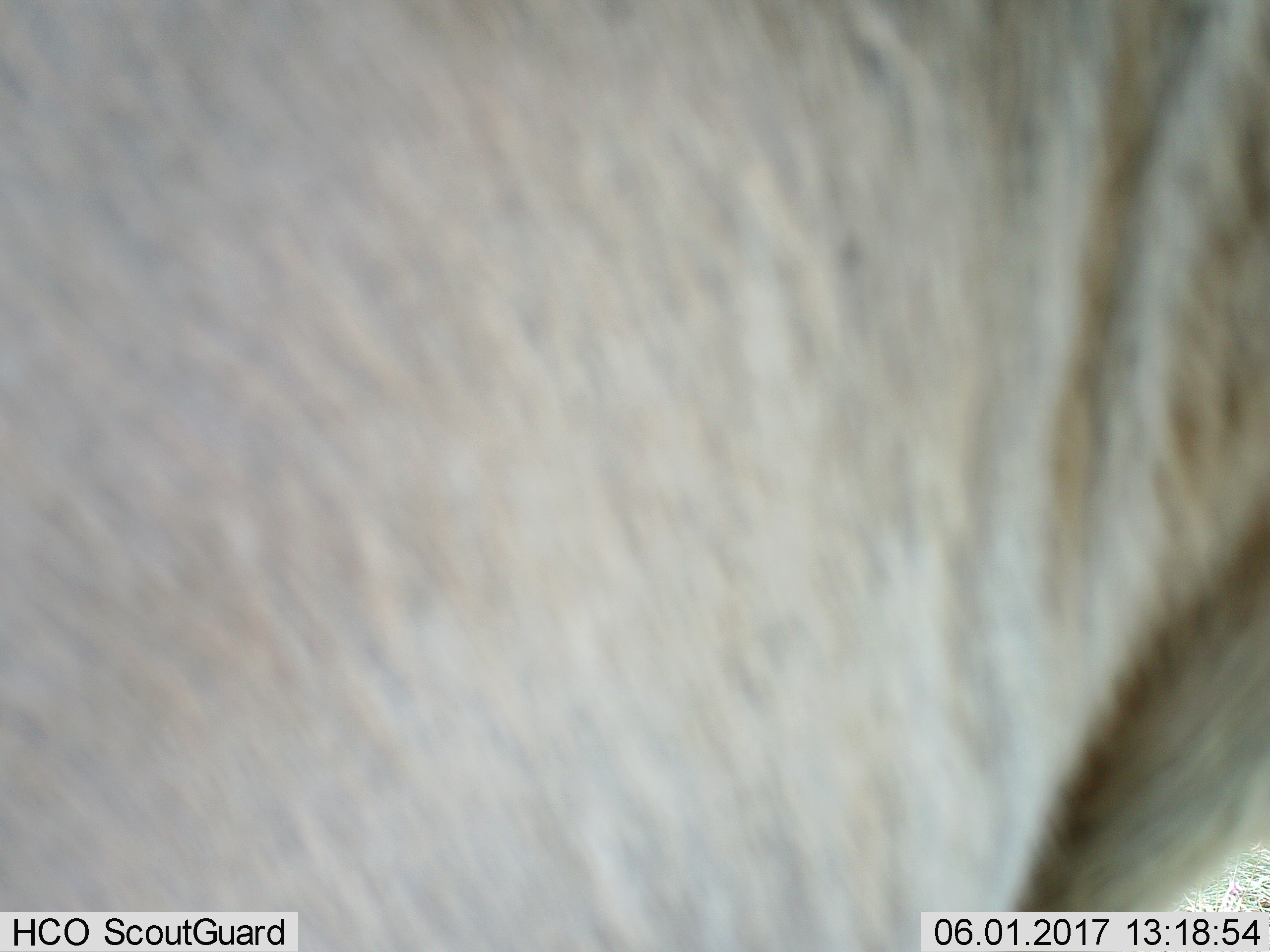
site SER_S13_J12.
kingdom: Animalia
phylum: Chordata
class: Mammalia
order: Artiodactyla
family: Bovidae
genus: Connochaetes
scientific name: Connochaetes taurinus taurinus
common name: blue wildebeest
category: wildebeestblue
Wildebeestblue (blue wildebeest) (Connochaetes taurinus taurinus), count 1. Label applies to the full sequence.